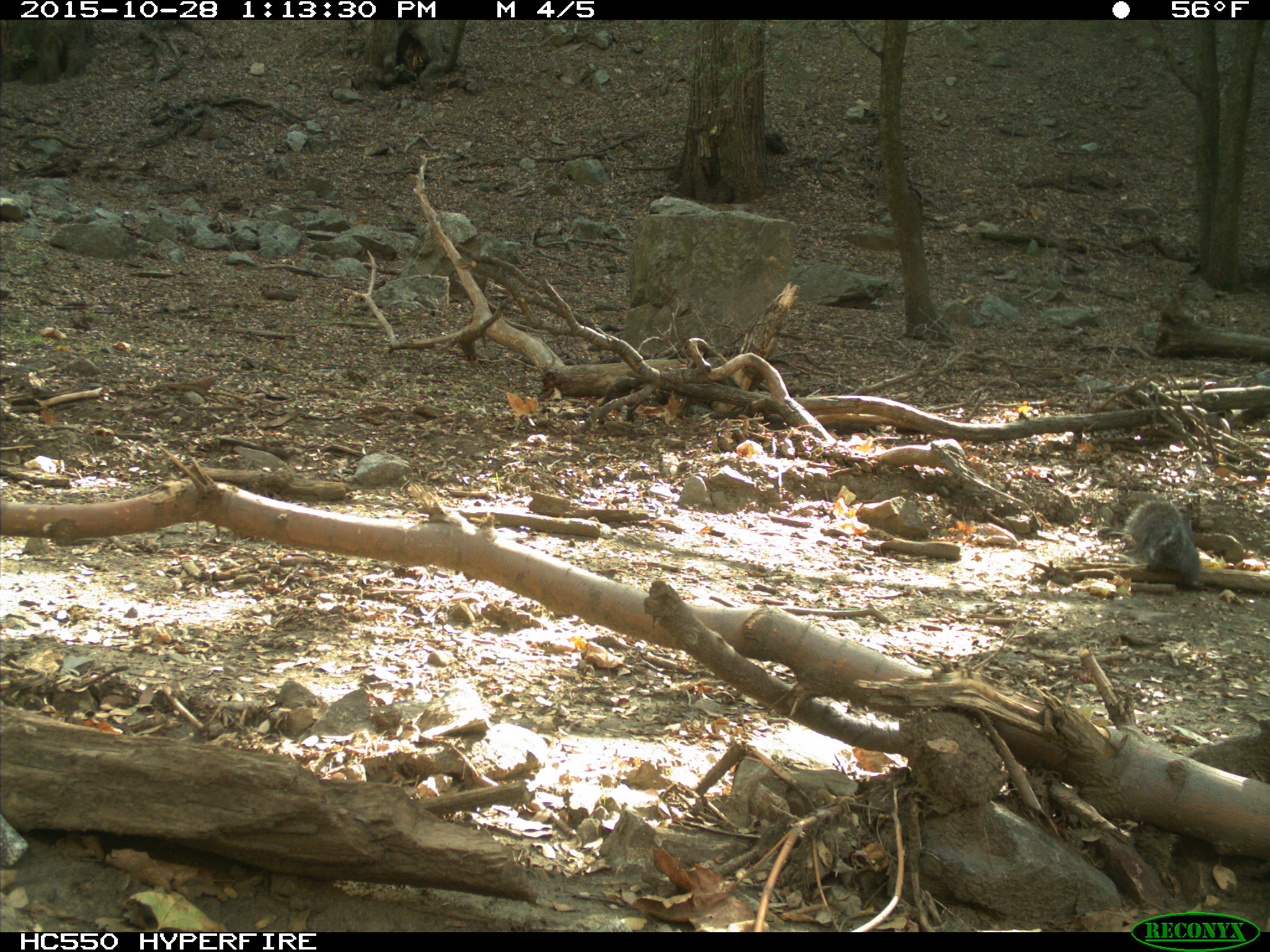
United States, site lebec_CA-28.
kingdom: Animalia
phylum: Chordata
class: Mammalia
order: Rodentia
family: Sciuridae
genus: Sciurus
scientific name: Sciurus carolinensis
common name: eastern gray squirrel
Sciurus carolinensis (eastern gray squirrel).